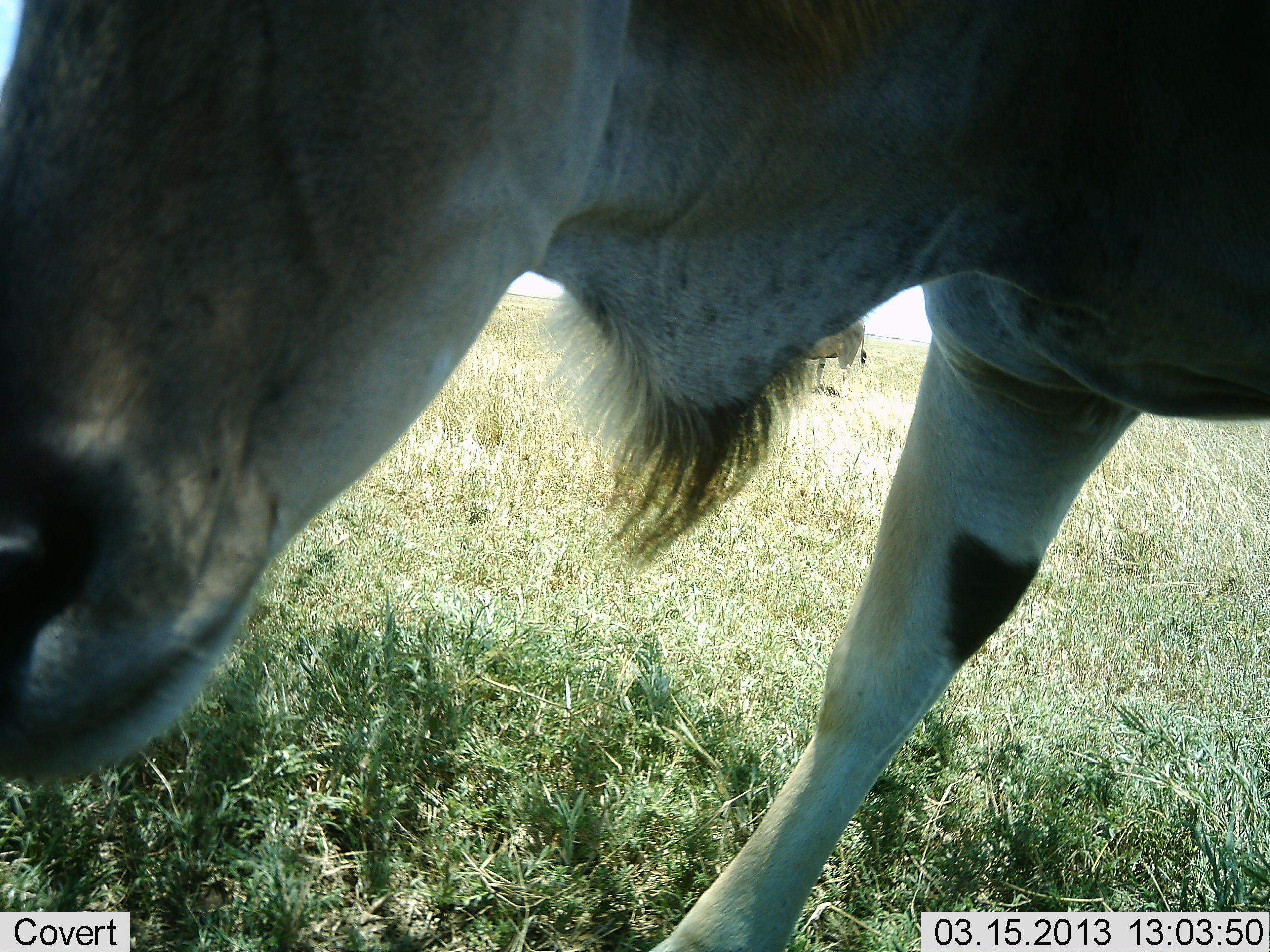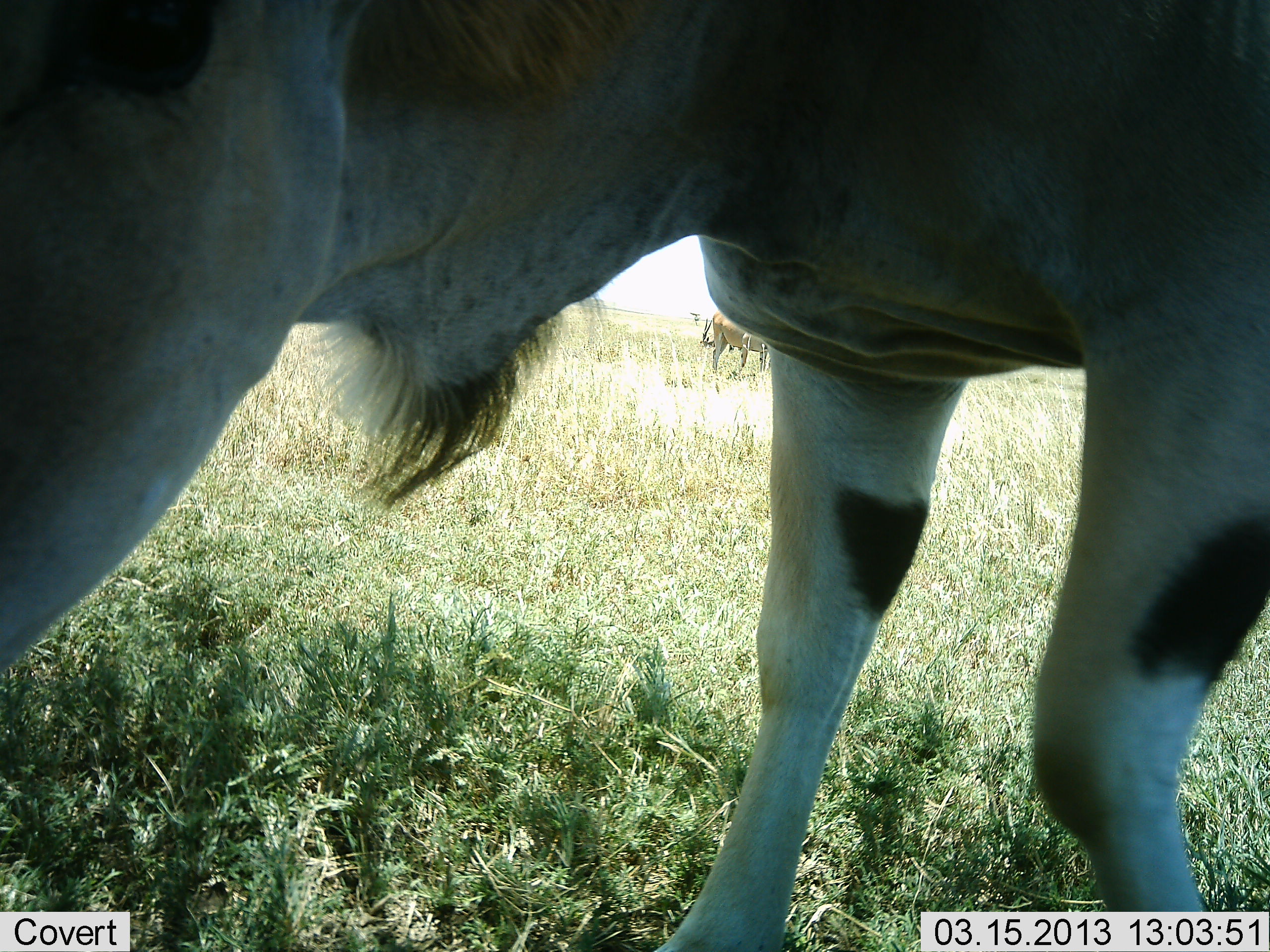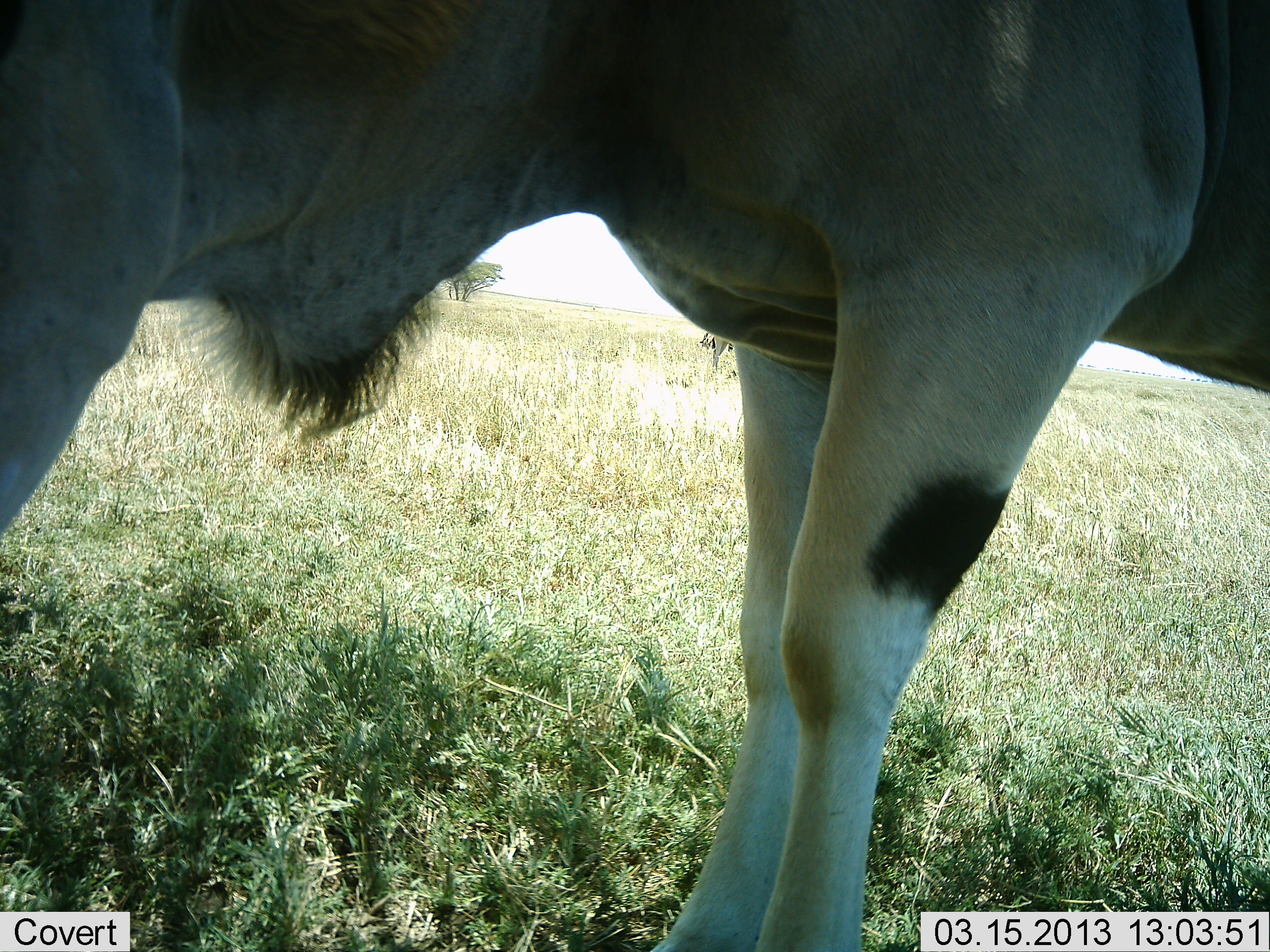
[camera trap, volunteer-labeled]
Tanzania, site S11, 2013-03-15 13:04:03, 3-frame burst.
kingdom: Animalia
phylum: Chordata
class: Mammalia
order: Artiodactyla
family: Bovidae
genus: Tragelaphus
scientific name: Tragelaphus oryx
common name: eland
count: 2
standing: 86%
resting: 0%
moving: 43%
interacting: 0%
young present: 7%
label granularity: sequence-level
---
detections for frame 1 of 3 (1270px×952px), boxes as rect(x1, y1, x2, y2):
animal: rect(2, 0, 1268, 952); rect(800, 314, 874, 395)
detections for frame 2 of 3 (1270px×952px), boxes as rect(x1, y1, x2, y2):
animal: rect(2, 0, 1268, 952); rect(703, 307, 778, 382)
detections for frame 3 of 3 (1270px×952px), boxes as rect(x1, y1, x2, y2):
animal: rect(0, 2, 1269, 950)